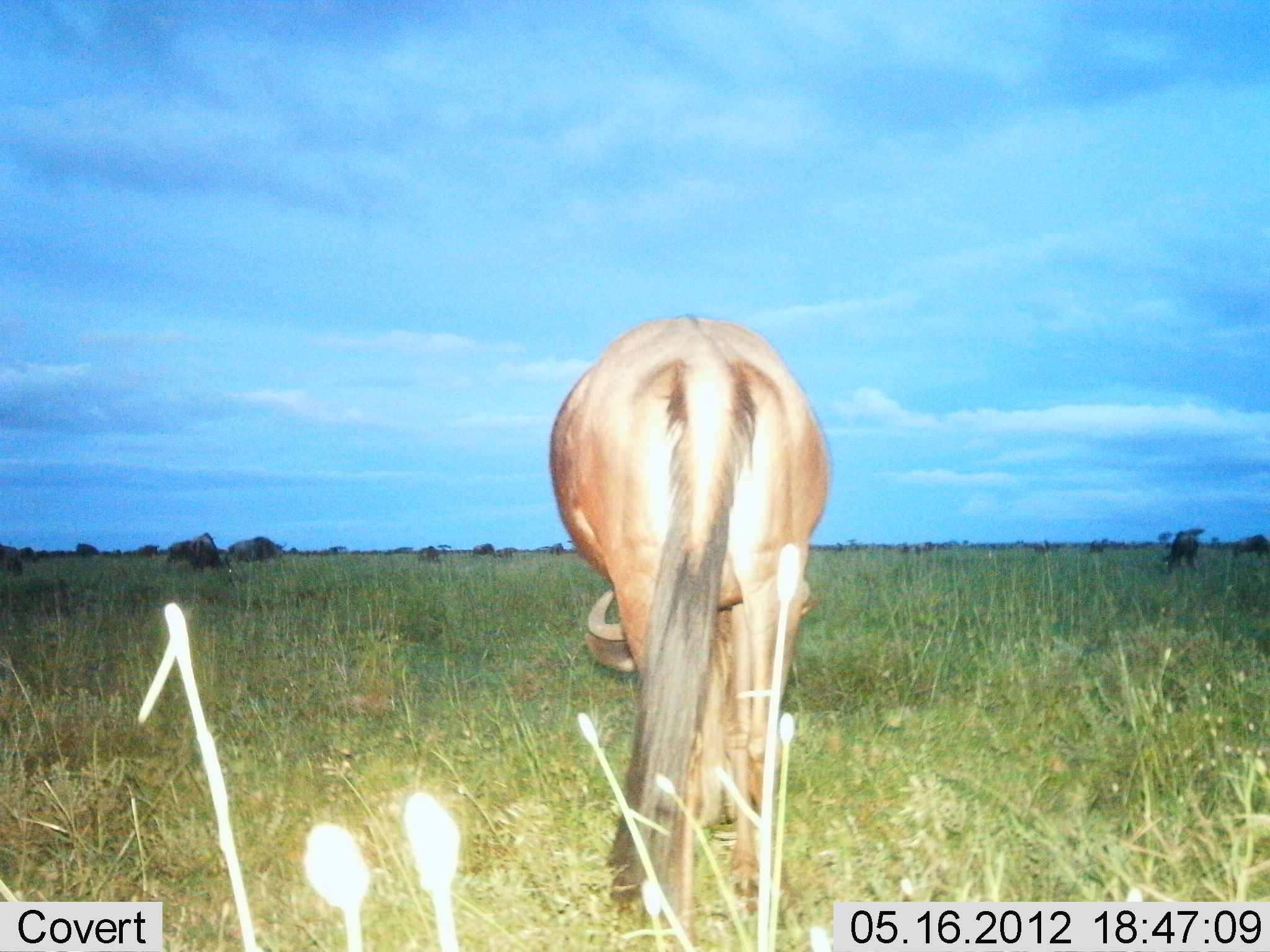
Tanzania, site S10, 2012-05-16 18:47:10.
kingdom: Animalia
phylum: Chordata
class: Mammalia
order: Artiodactyla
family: Bovidae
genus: Connochaetes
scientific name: Connochaetes taurinus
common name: blue wildebeest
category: wildebeest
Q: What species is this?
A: Wildebeest (blue wildebeest) (Connochaetes taurinus).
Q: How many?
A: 2.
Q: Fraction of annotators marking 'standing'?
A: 50%.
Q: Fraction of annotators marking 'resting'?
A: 0%.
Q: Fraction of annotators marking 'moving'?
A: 0%.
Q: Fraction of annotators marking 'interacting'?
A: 0%.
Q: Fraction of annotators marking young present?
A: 0%.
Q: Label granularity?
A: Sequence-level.